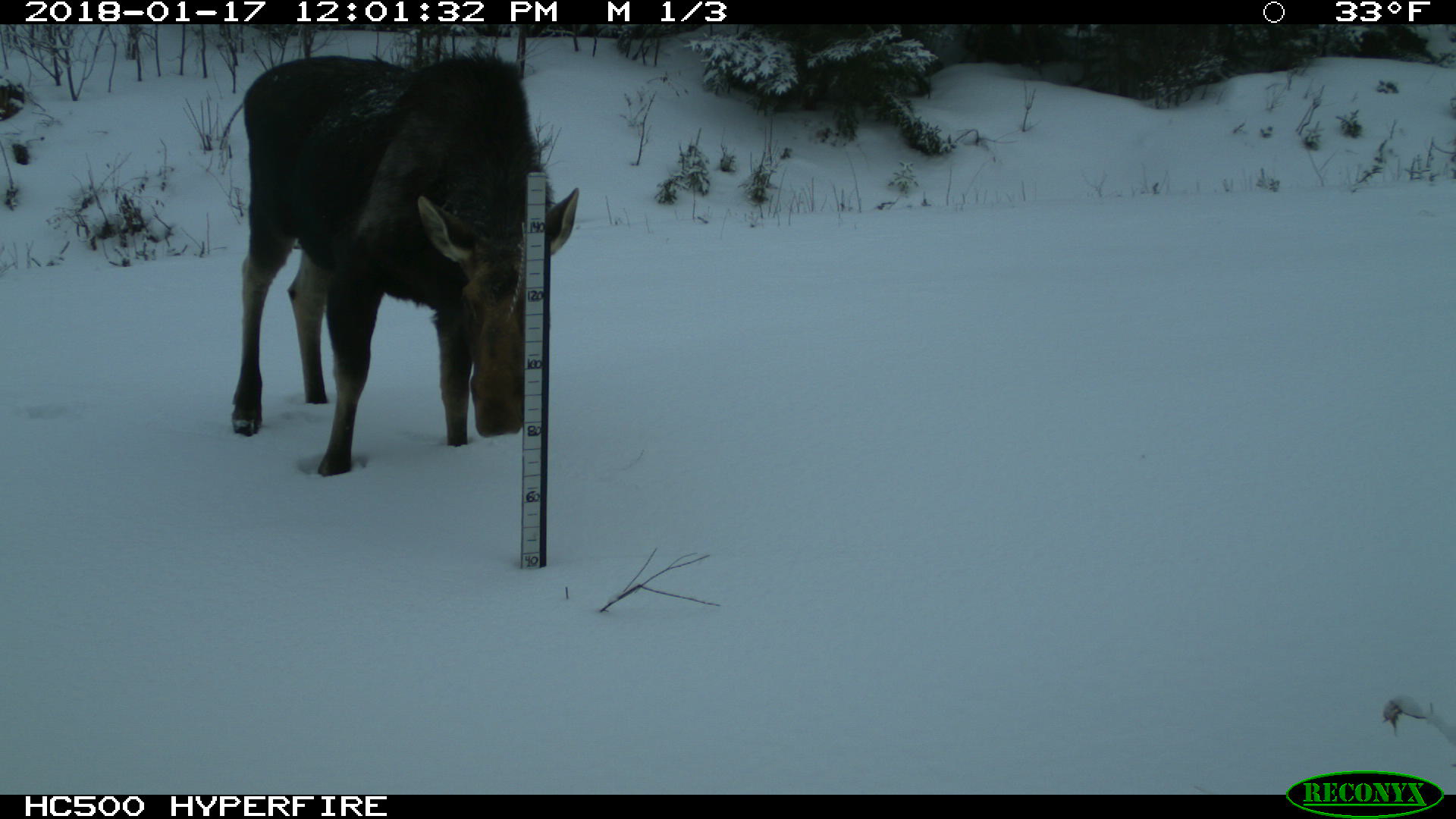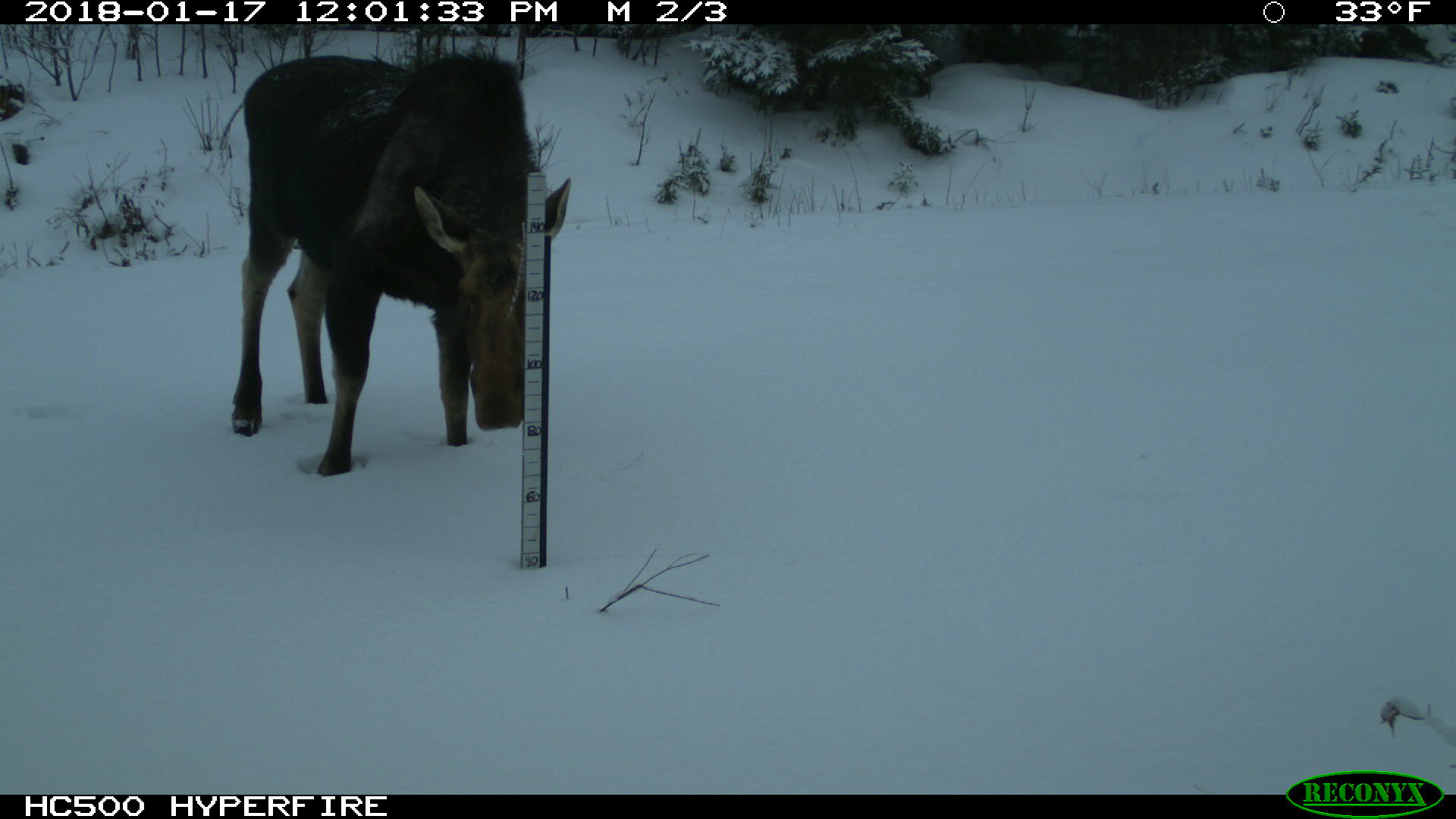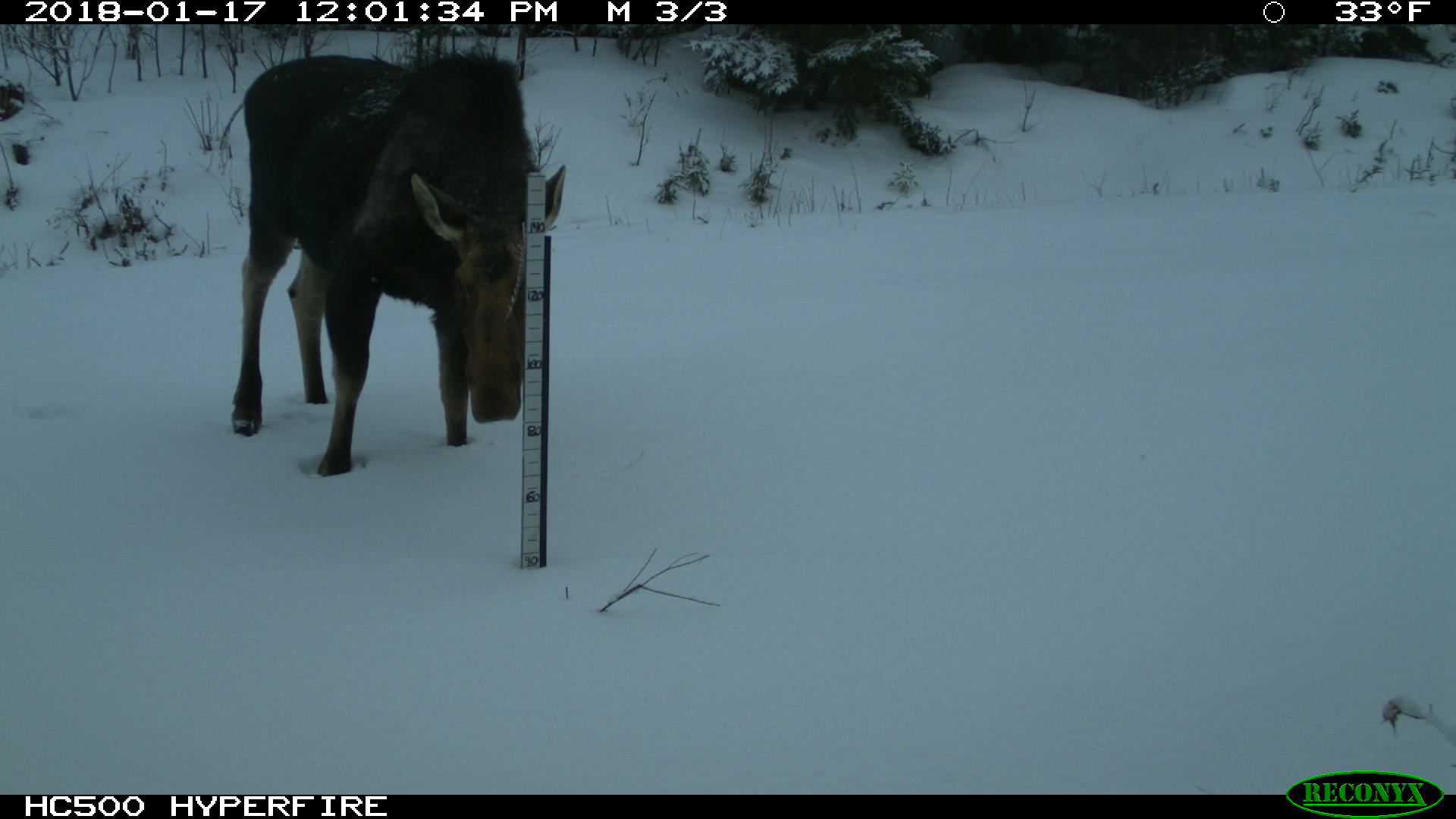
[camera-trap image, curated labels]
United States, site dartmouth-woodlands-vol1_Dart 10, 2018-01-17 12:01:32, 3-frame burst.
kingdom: Animalia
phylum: Chordata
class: Mammalia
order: Artiodactyla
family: Cervidae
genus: Alces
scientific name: Alces alces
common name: moose